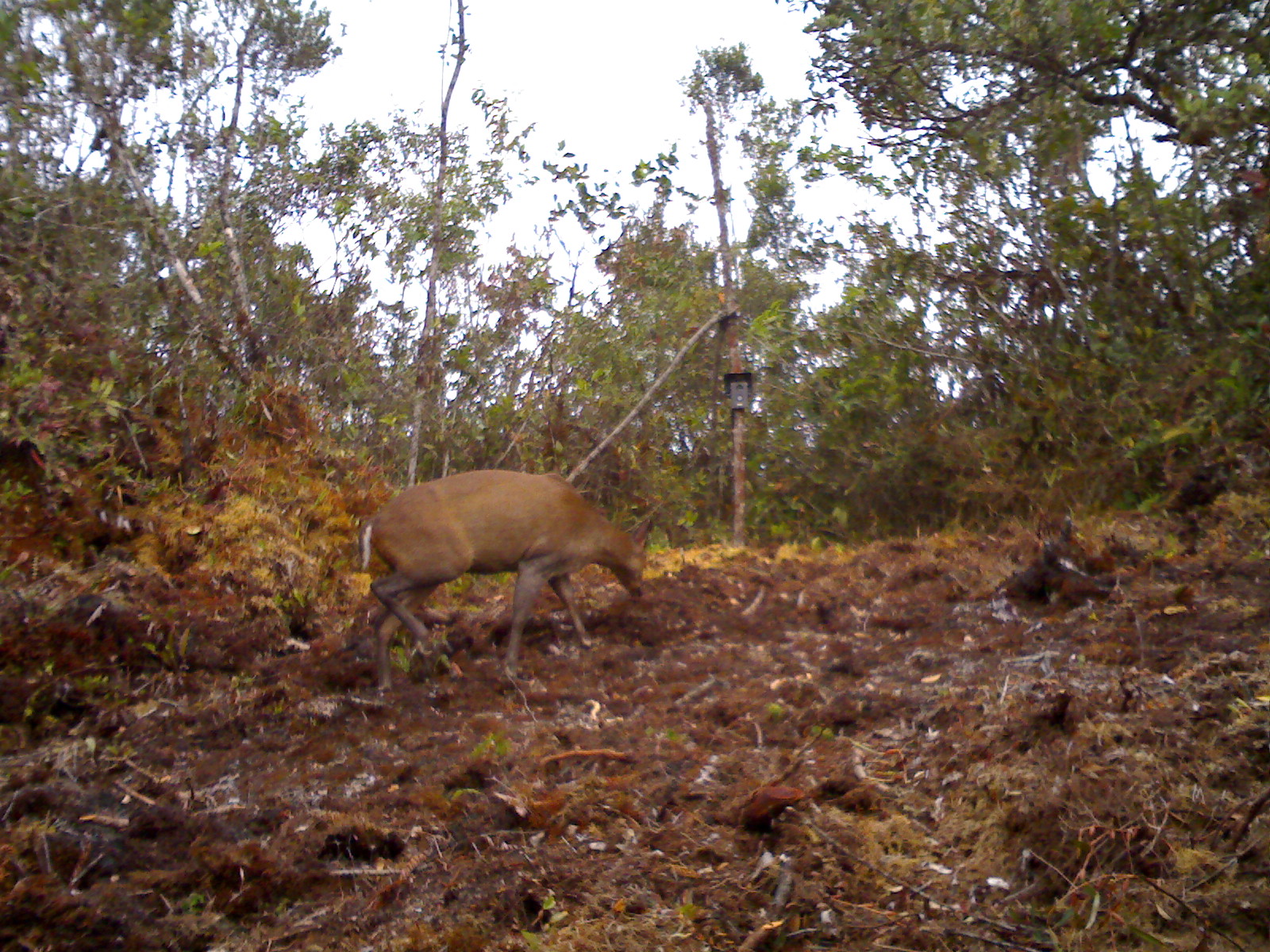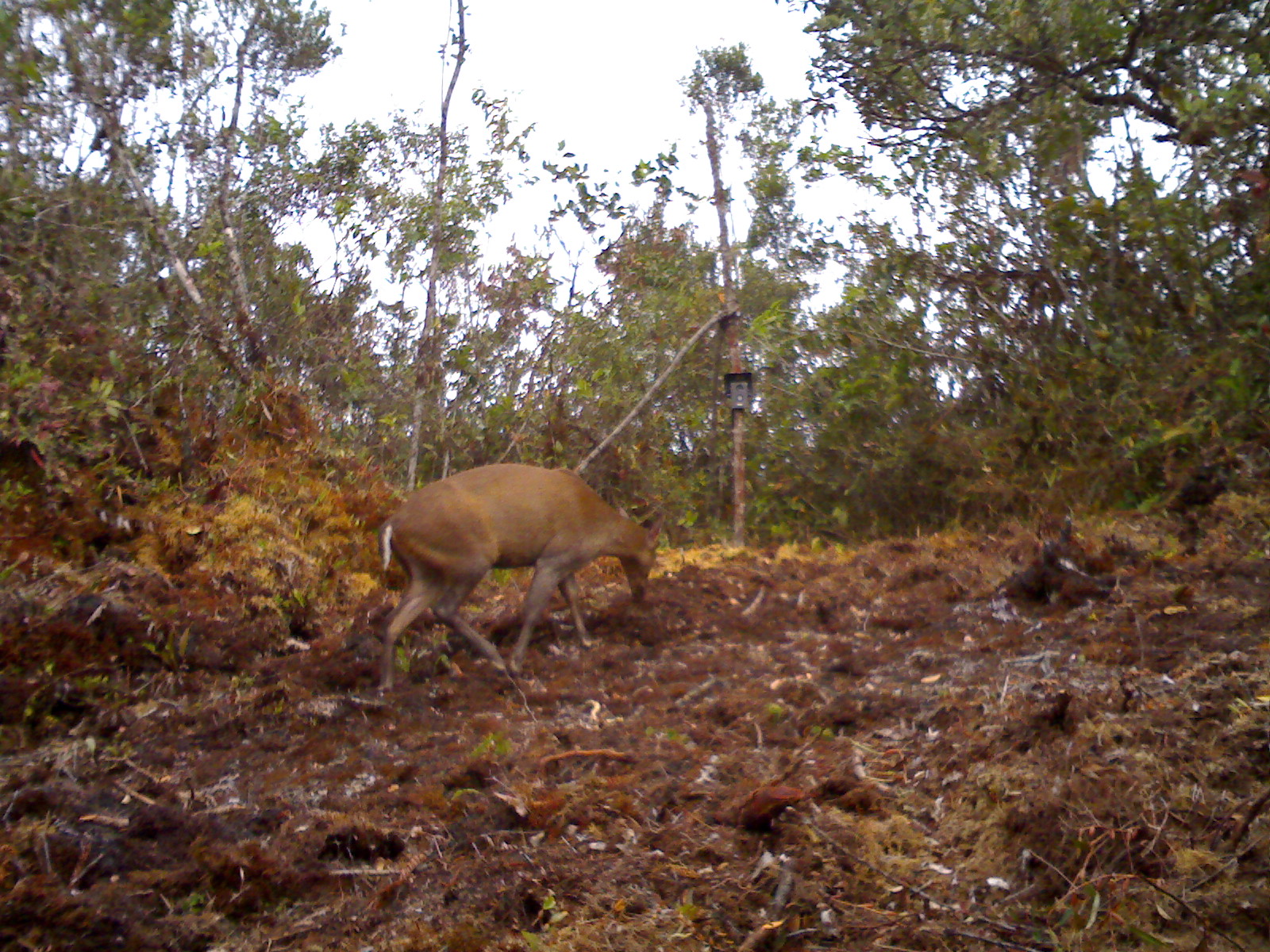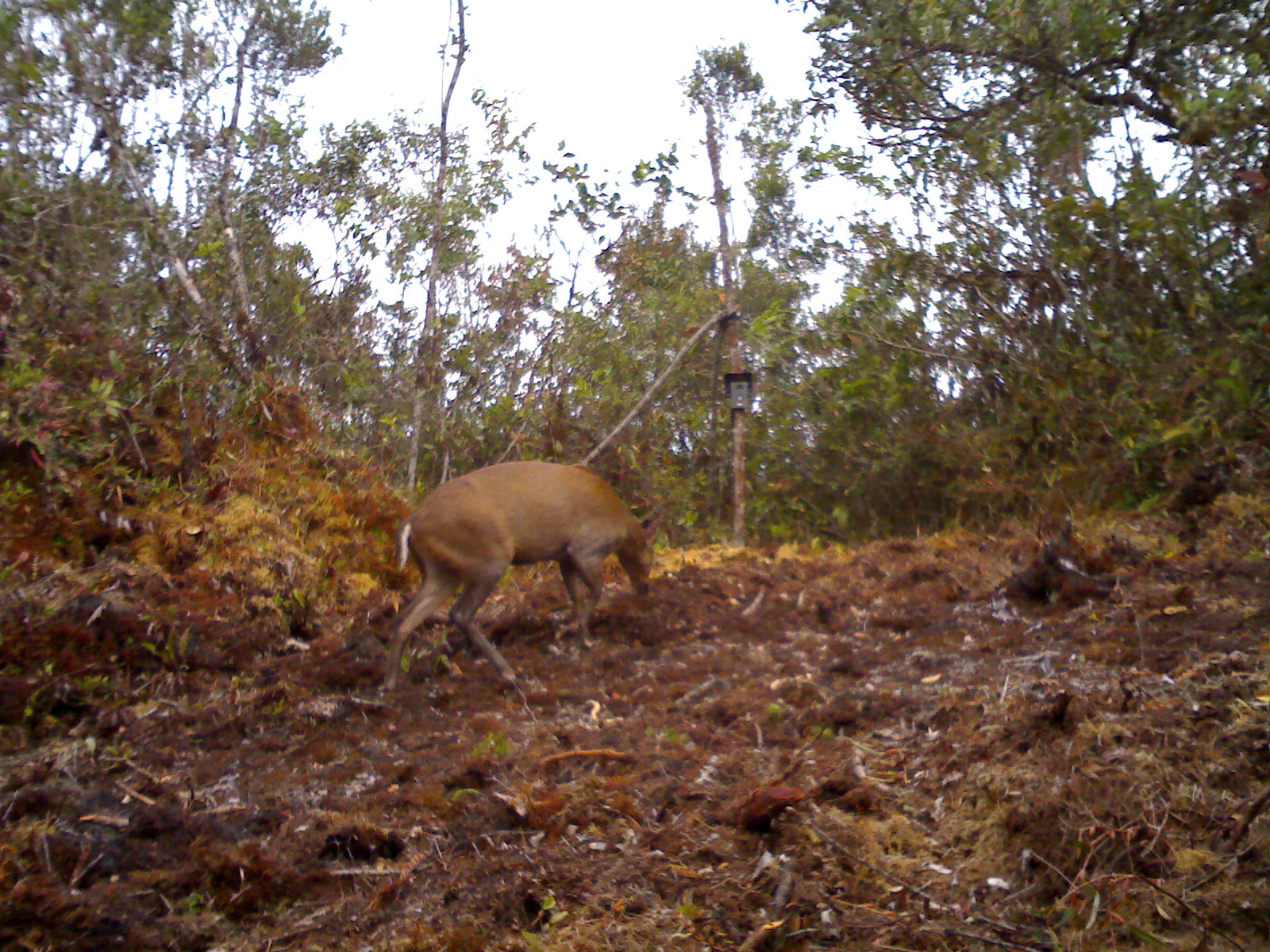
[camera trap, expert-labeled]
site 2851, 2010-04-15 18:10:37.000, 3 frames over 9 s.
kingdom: Animalia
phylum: Chordata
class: Mammalia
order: Artiodactyla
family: Cervidae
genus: Muntiacus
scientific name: Muntiacus muntjak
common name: southern red muntjac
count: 1